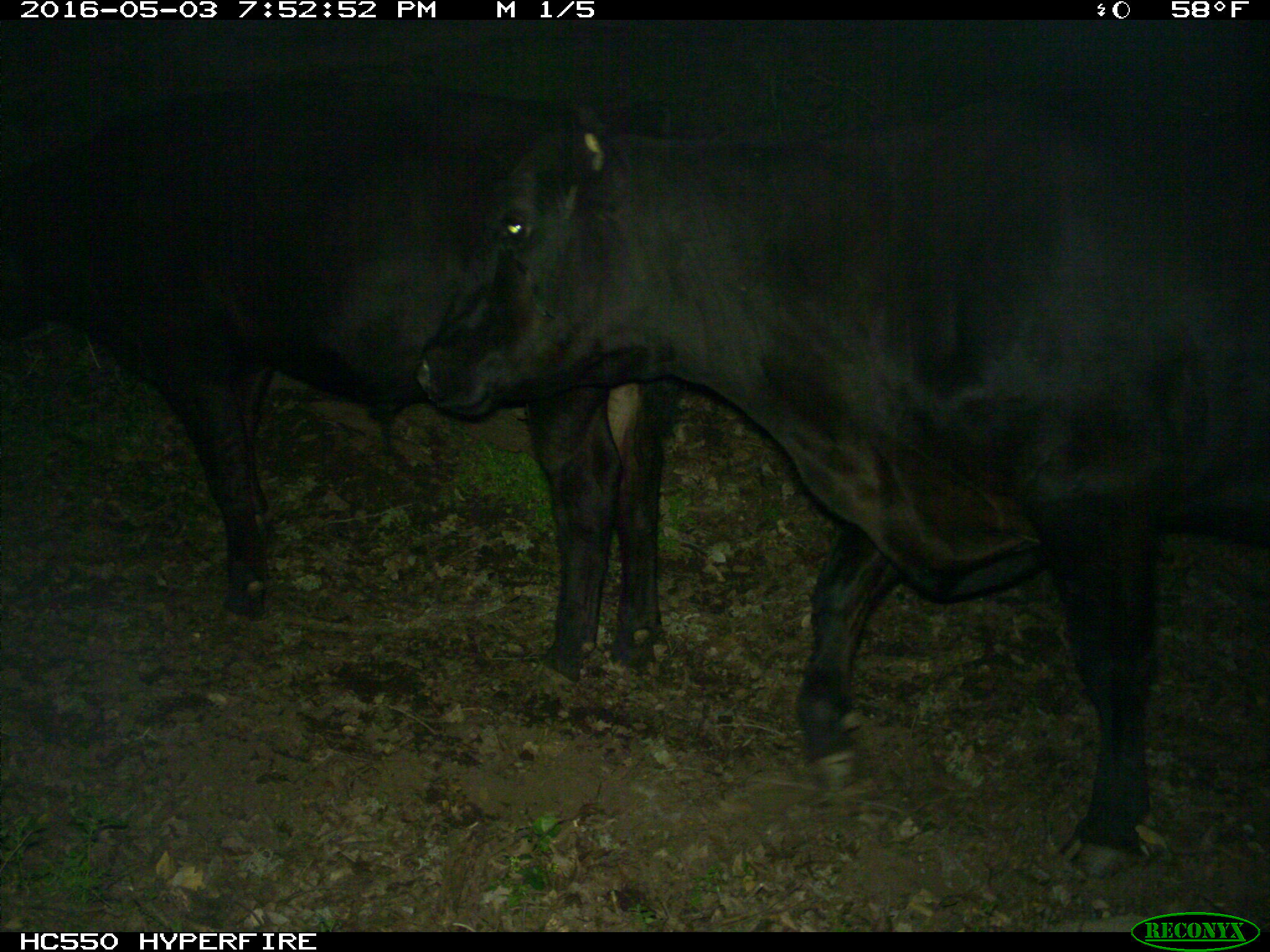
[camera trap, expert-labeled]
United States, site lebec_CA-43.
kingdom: Animalia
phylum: Chordata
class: Mammalia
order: Artiodactyla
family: Bovidae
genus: Bos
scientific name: Bos taurus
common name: domestic cow